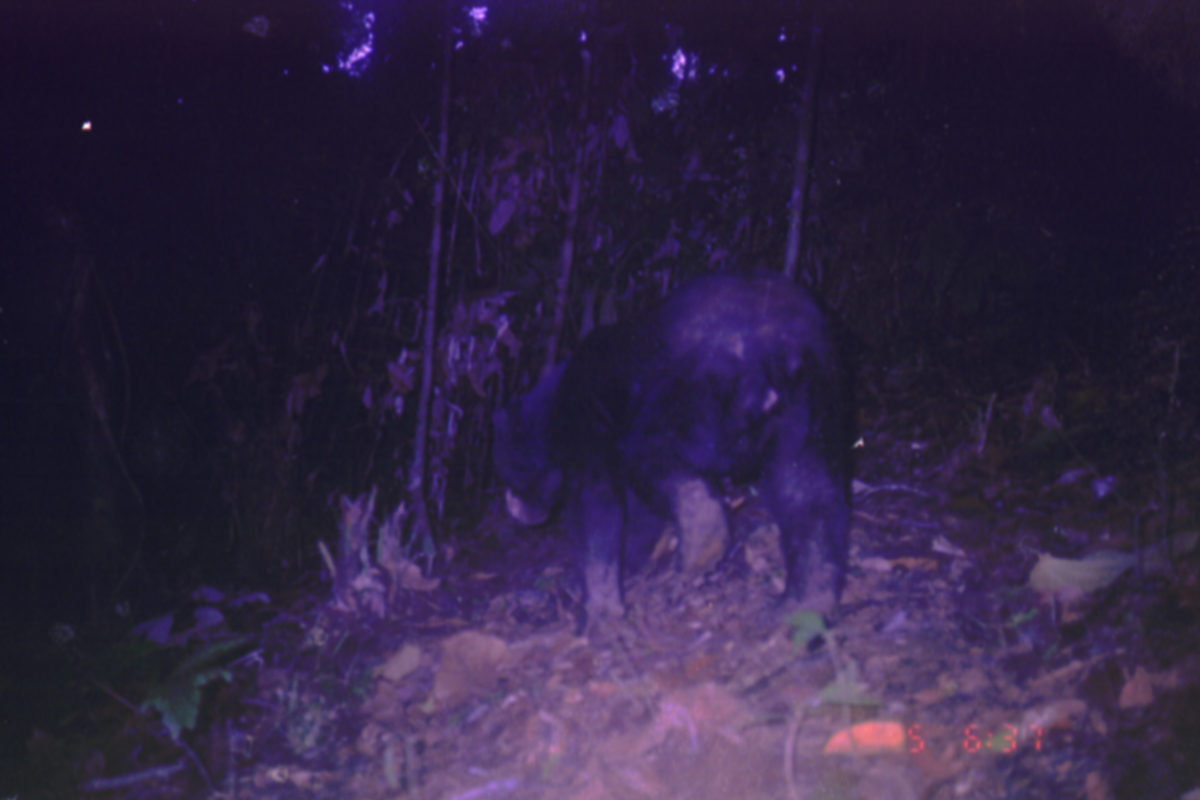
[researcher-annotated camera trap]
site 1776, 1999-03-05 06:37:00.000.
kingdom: Animalia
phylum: Chordata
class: Mammalia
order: Carnivora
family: Ursidae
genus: Helarctos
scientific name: Helarctos malayanus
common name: sun bear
Helarctos malayanus (sun bear), count 1.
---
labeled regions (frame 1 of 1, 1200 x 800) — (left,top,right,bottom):
helarctos malayanus: (486,264,858,648)